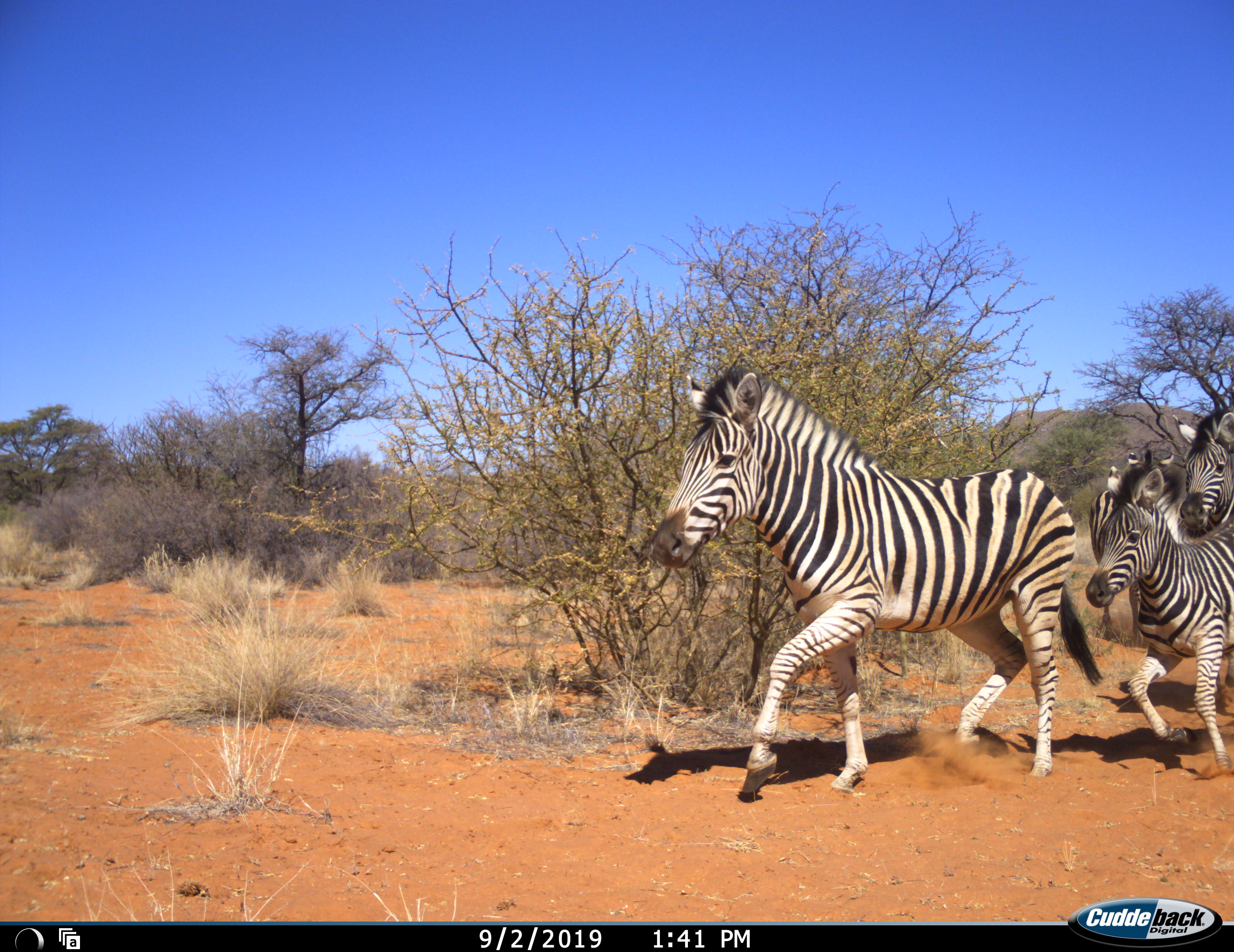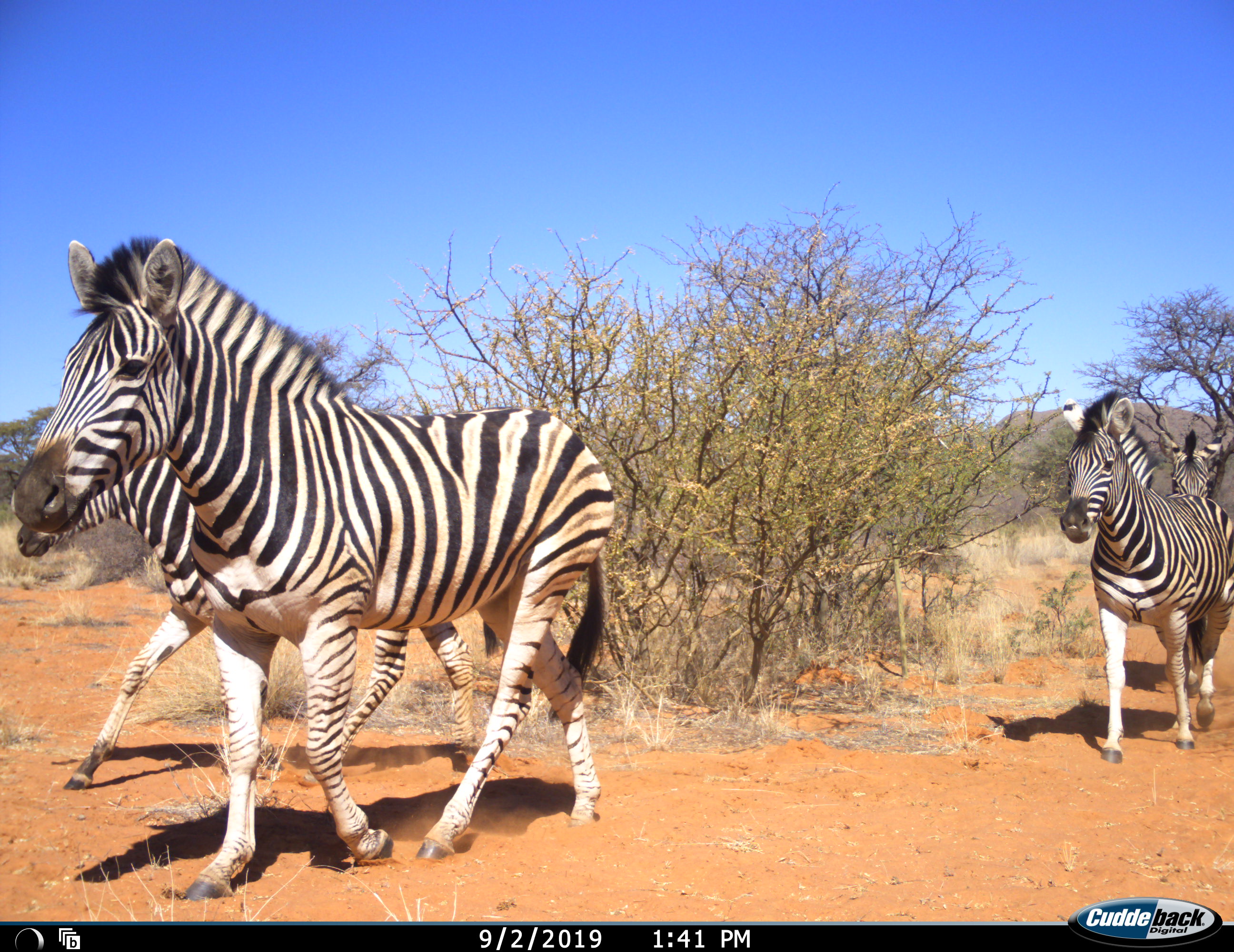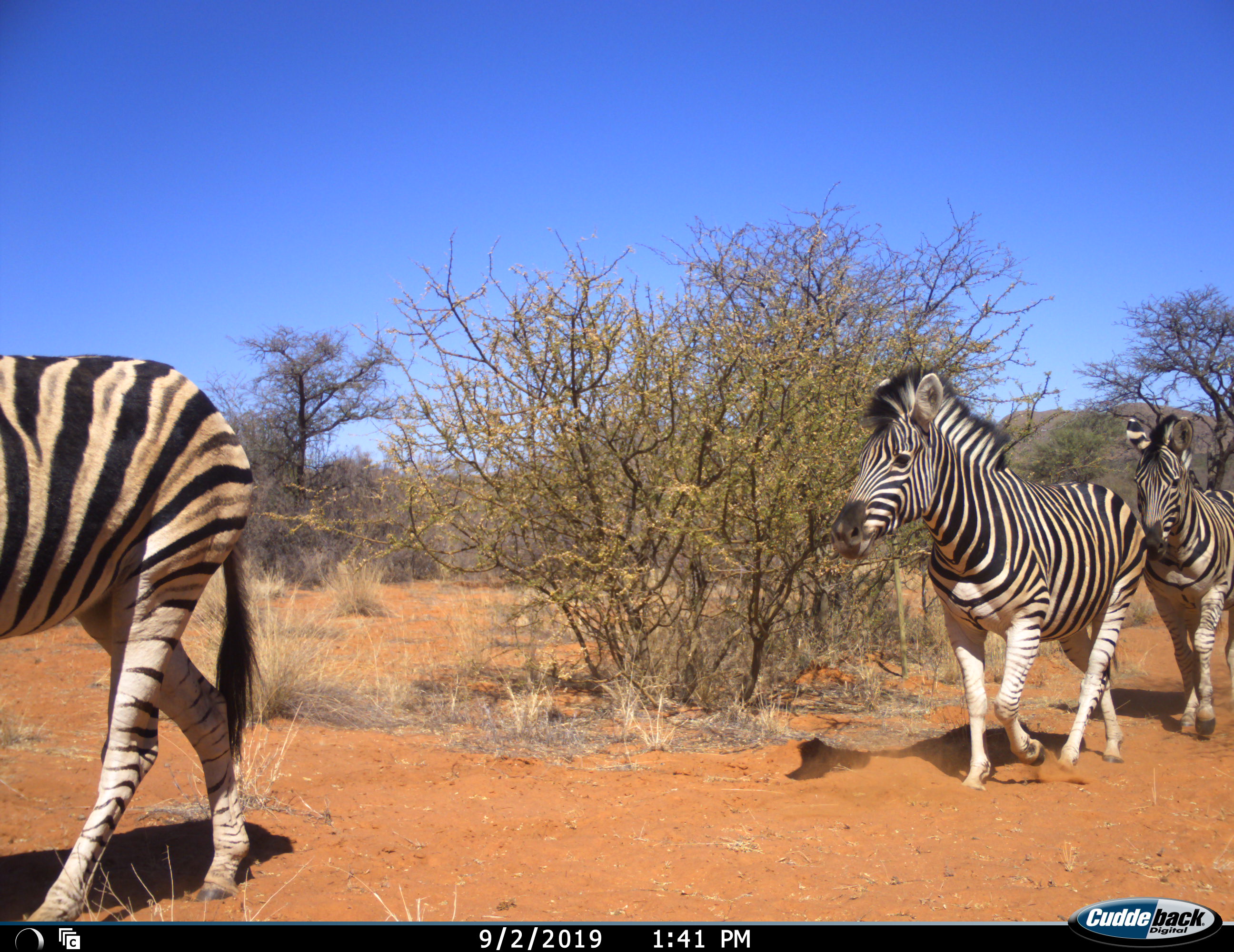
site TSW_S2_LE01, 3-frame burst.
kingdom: Animalia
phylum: Chordata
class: Mammalia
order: Perissodactyla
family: Equidae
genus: Equus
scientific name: Equus quagga burchellii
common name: burchell's zebra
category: zebraburchells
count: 4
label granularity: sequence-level